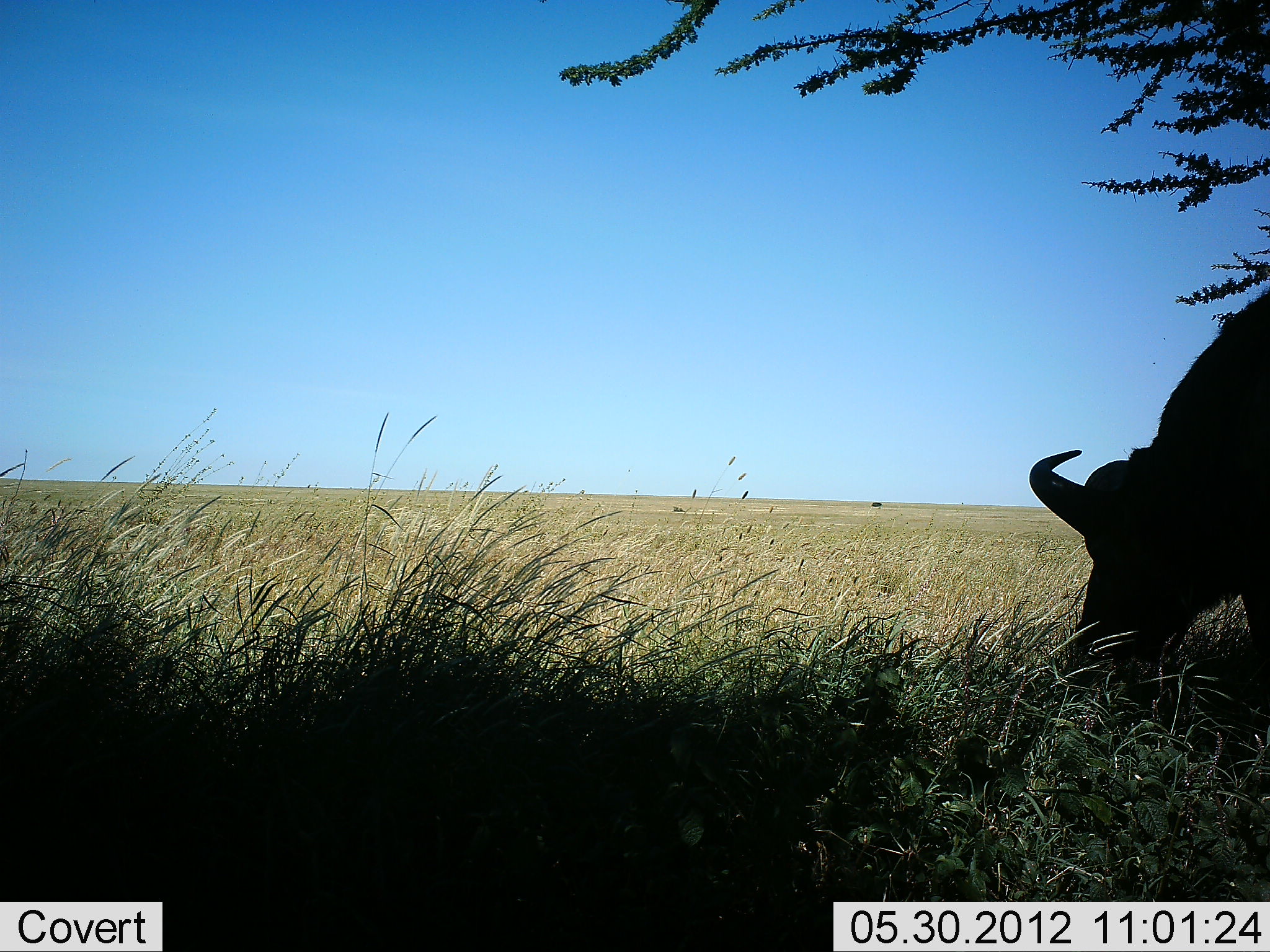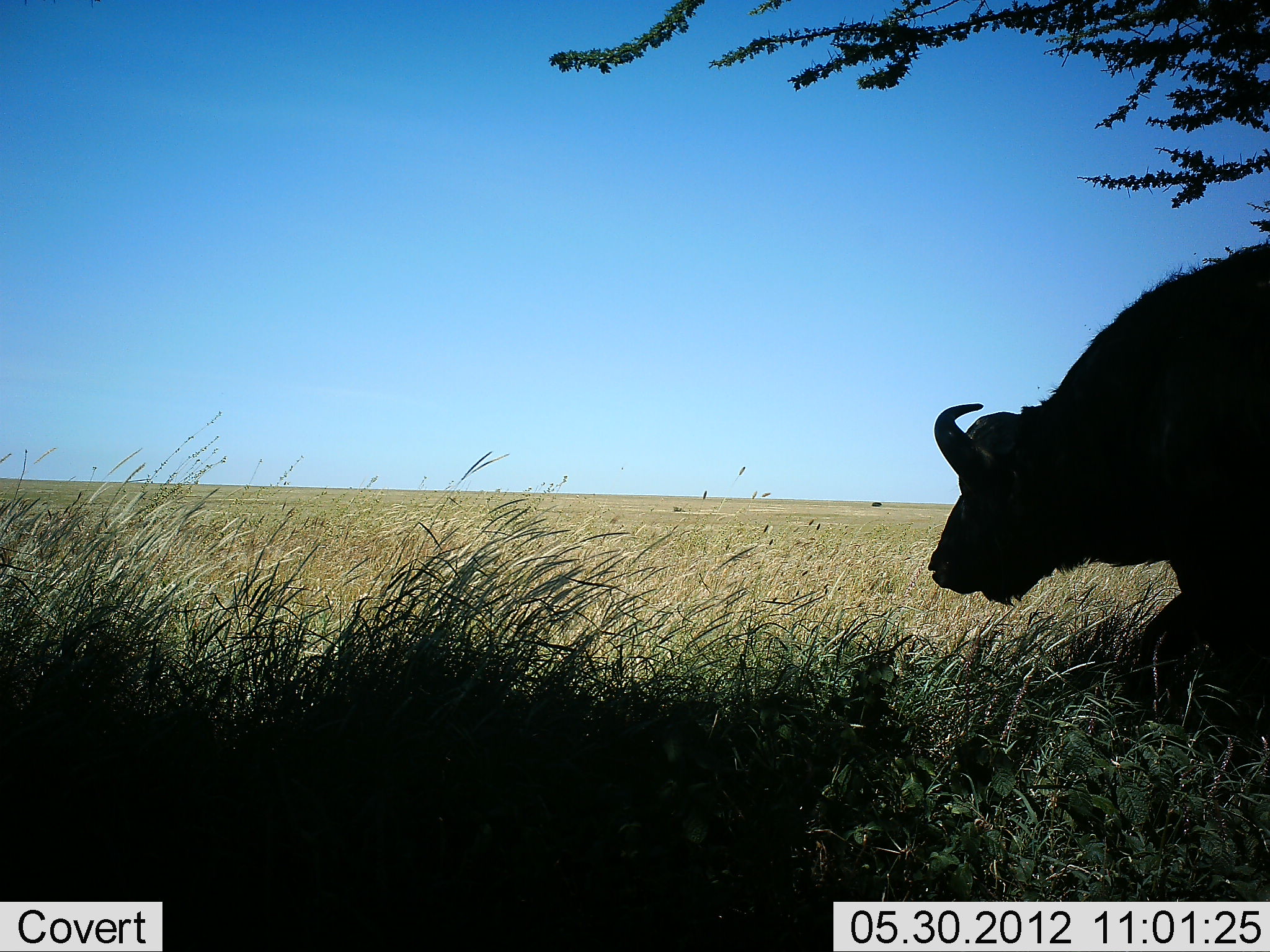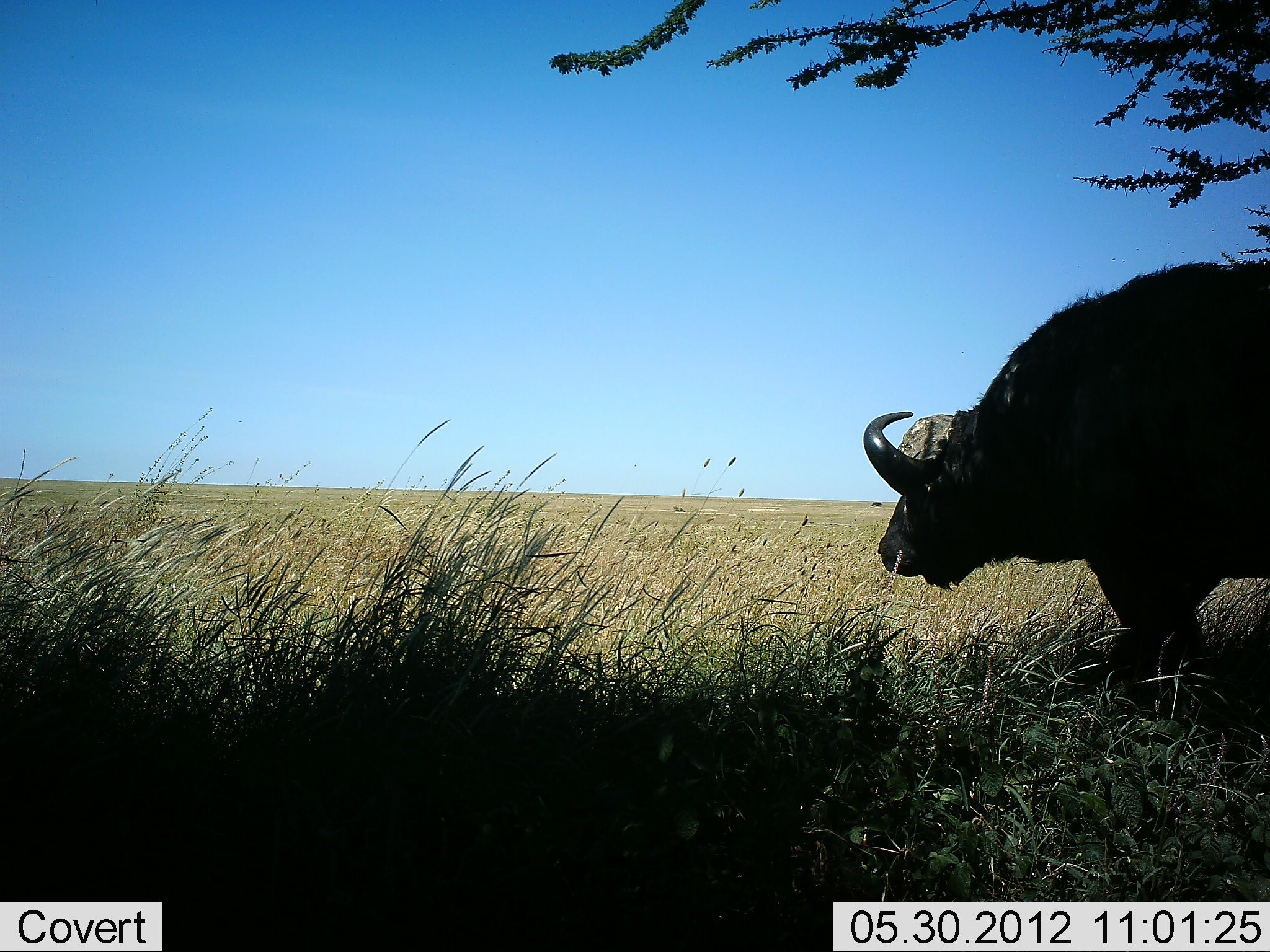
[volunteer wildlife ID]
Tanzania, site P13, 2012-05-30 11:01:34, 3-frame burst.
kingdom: Animalia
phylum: Chordata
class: Mammalia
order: Artiodactyla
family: Bovidae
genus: Syncerus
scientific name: Syncerus caffer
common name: cape buffalo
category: buffalo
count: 1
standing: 20%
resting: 0%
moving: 70%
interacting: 0%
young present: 0%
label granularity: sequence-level